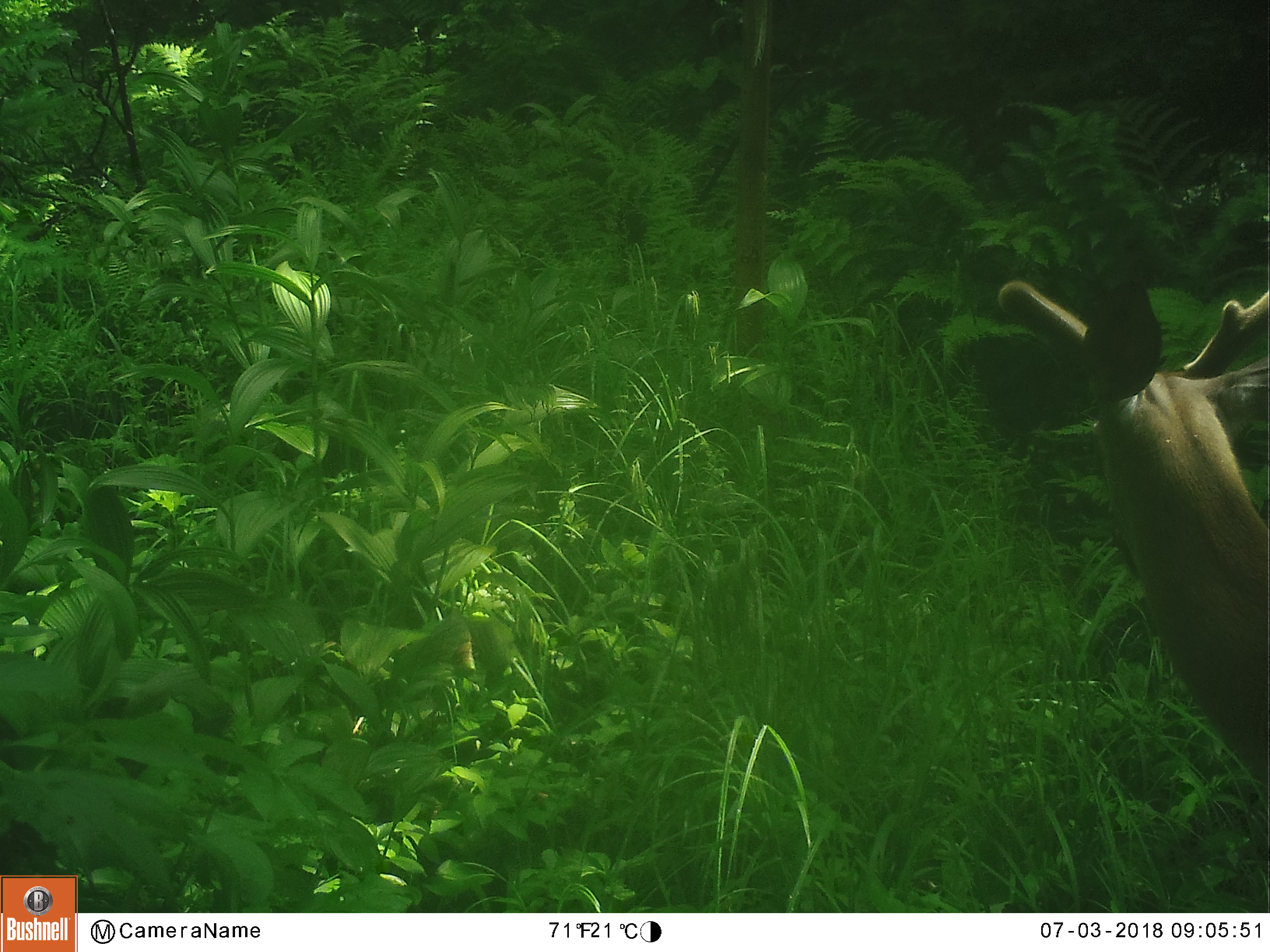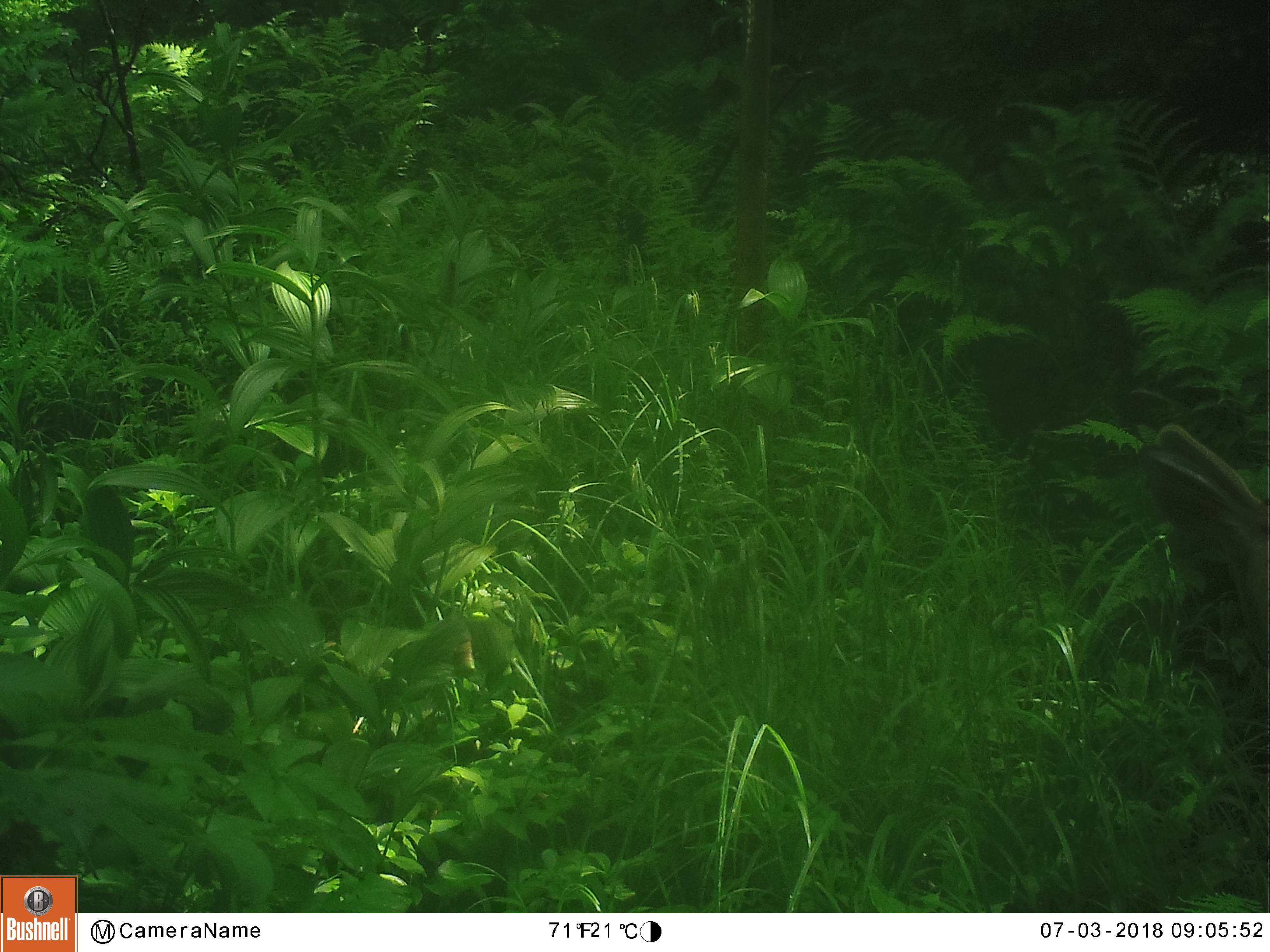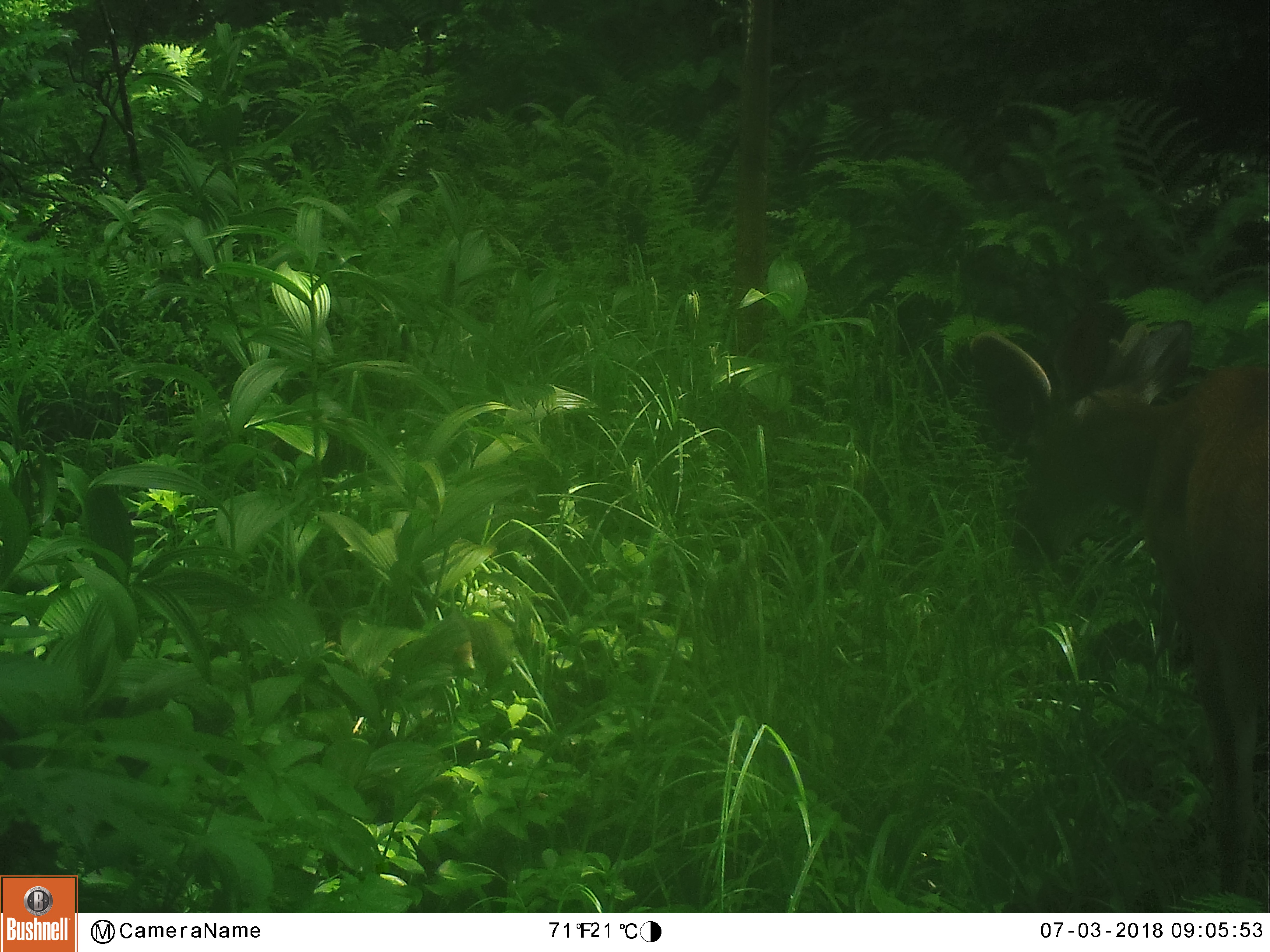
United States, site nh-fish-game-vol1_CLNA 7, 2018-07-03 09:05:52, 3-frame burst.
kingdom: Animalia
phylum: Chordata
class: Mammalia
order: Artiodactyla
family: Cervidae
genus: Odocoileus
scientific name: Odocoileus virginianus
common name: white-tailed deer